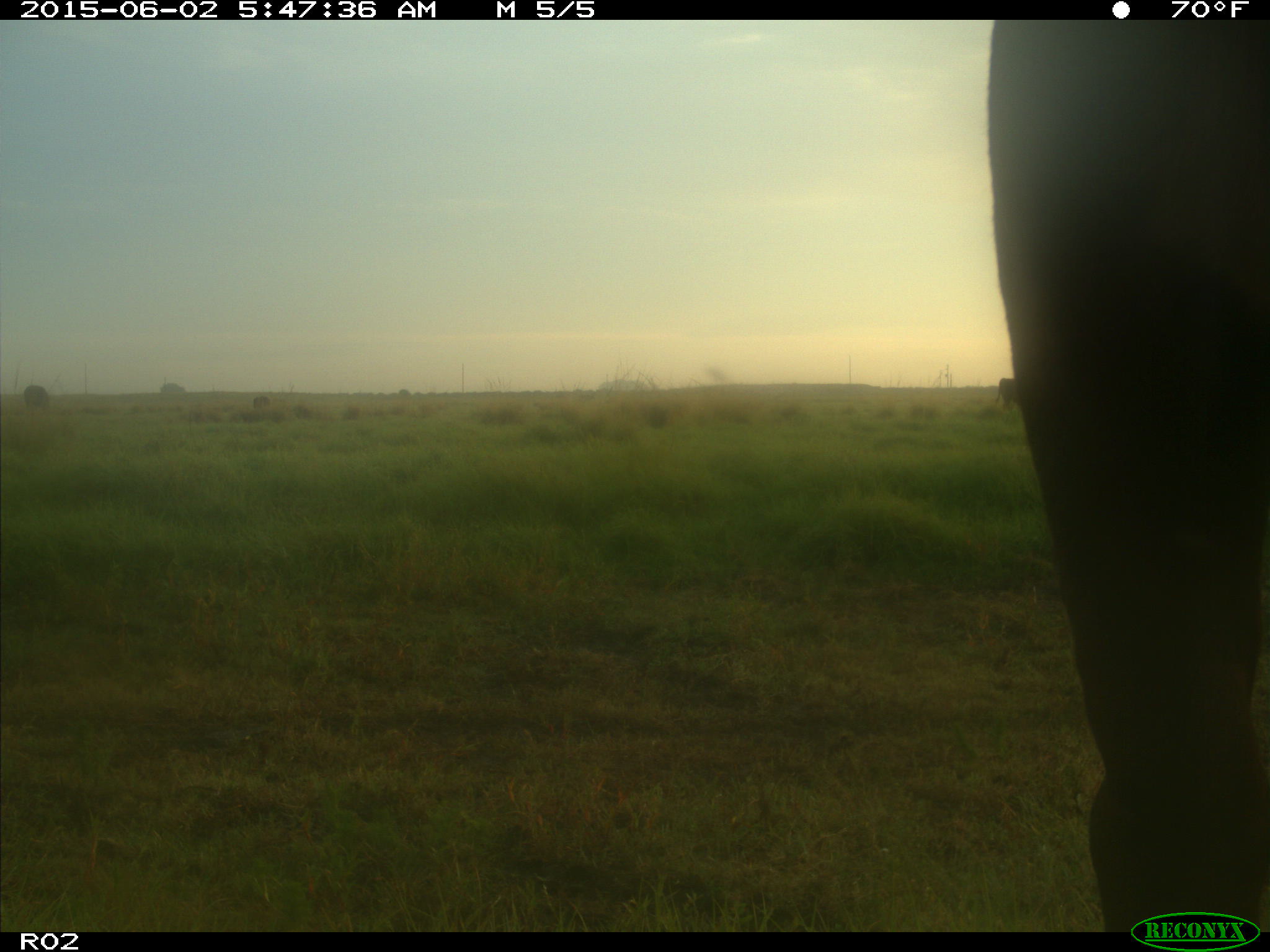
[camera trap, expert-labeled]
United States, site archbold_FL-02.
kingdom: Animalia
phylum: Chordata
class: Mammalia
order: Artiodactyla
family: Bovidae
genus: Bos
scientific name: Bos taurus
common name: domestic cow